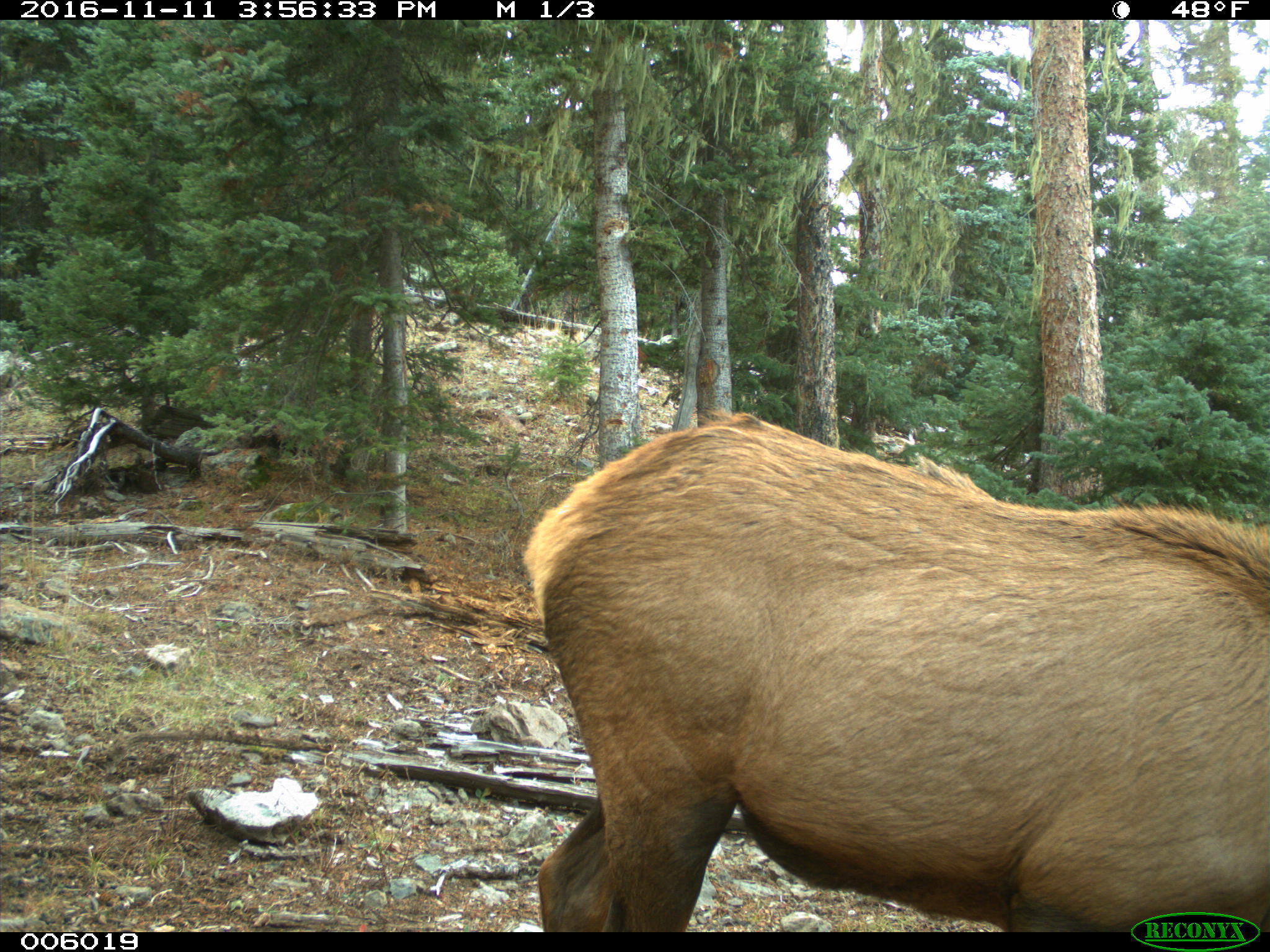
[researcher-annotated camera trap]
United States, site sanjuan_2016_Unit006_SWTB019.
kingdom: Animalia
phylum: Chordata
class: Mammalia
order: Artiodactyla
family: Cervidae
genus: Cervus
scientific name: Cervus elaphus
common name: red deer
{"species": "Cervus elaphus (red deer)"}